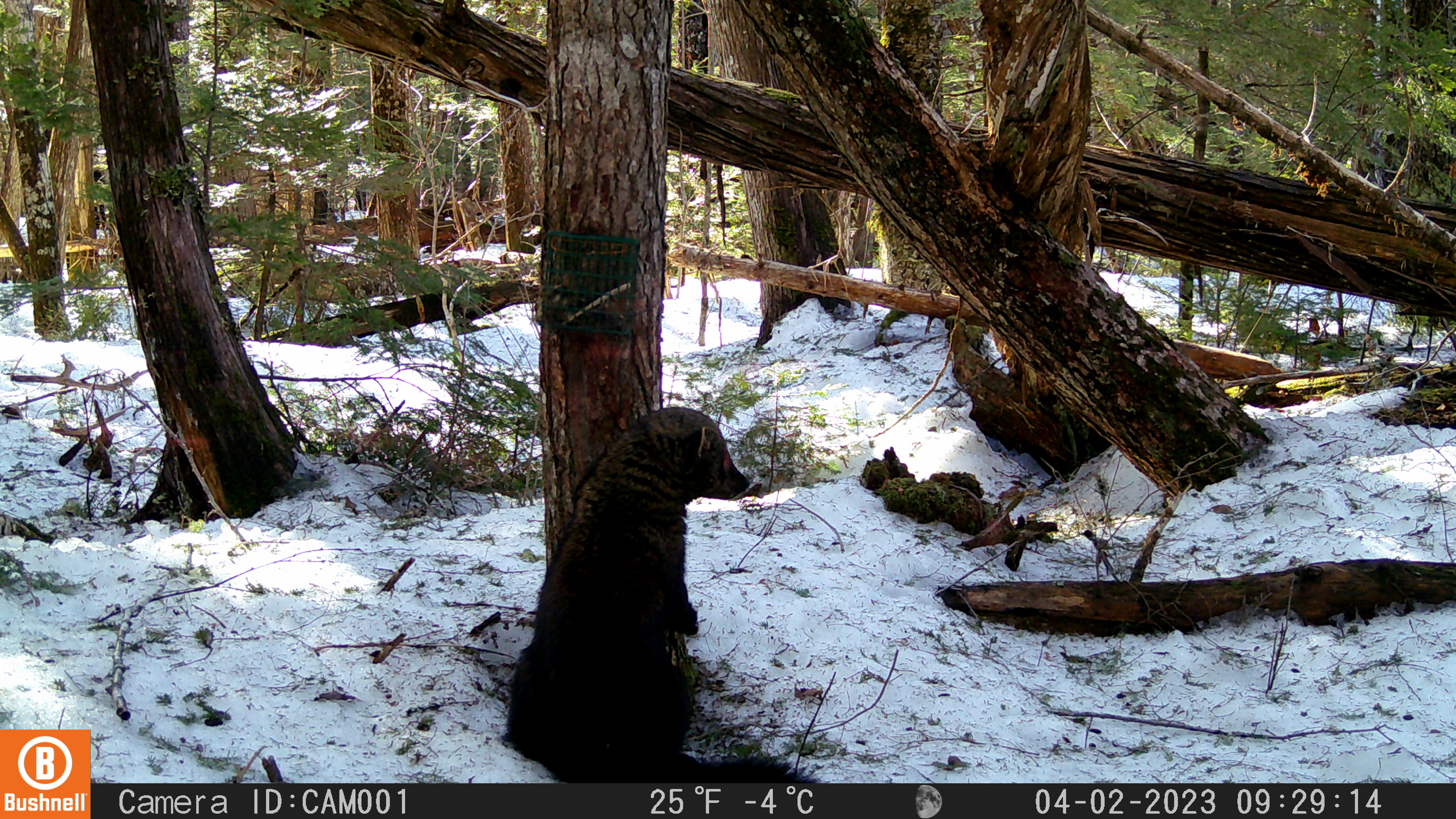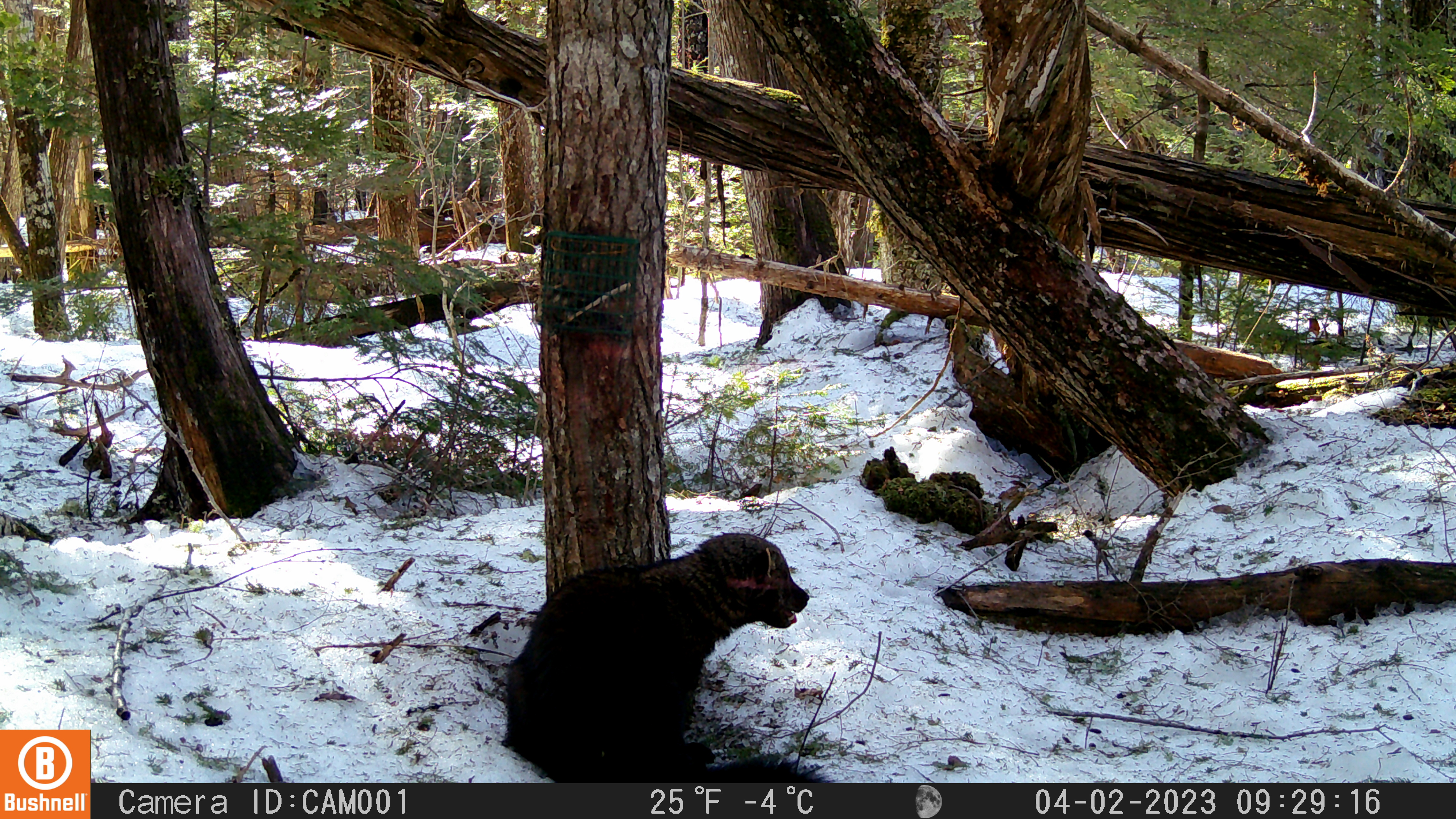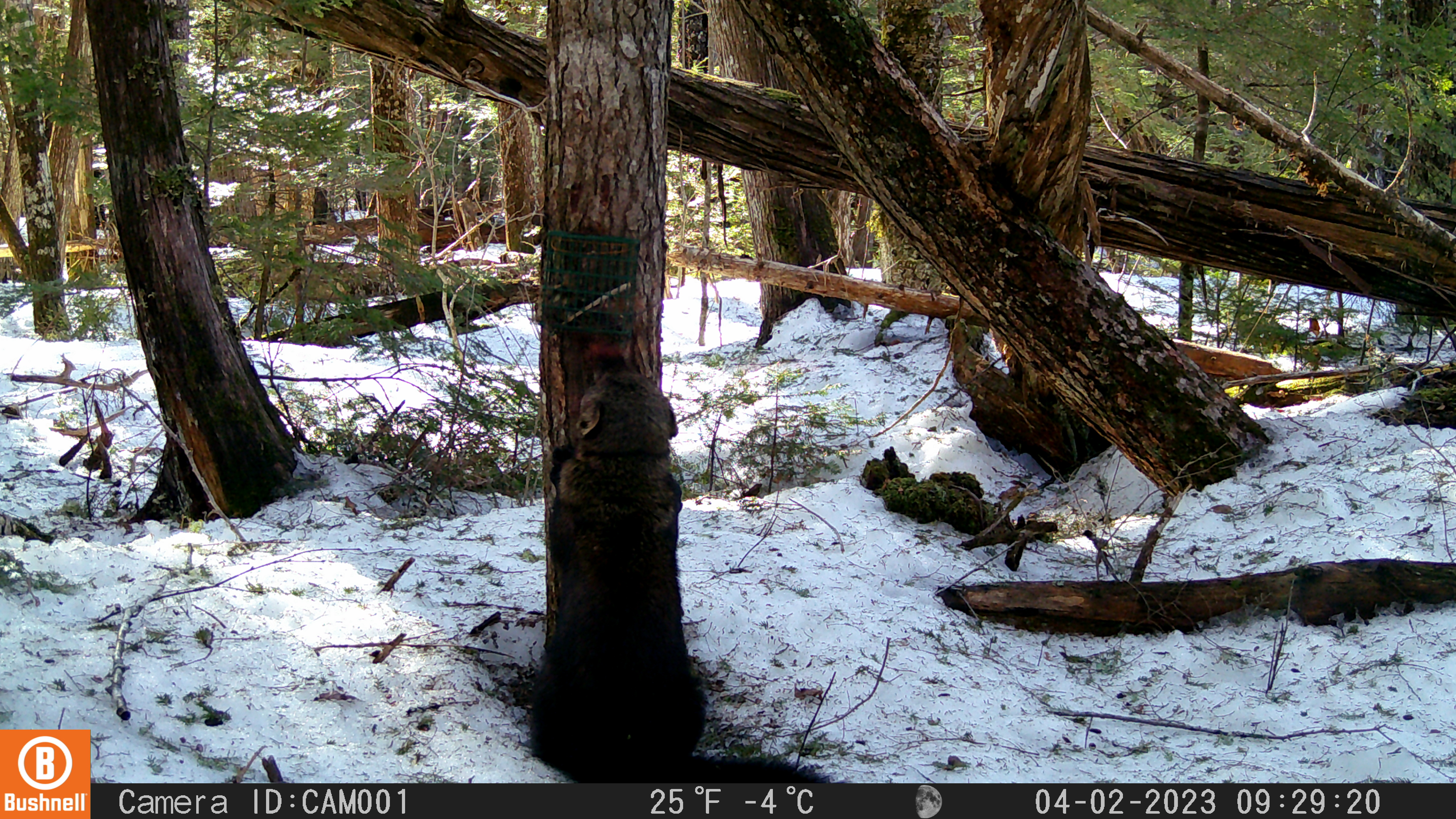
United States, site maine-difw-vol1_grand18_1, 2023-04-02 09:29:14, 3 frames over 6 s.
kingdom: Animalia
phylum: Chordata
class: Mammalia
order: Carnivora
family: Mustelidae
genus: Pekania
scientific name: Pekania pennanti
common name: fisher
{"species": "fisher (Pekania pennanti)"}